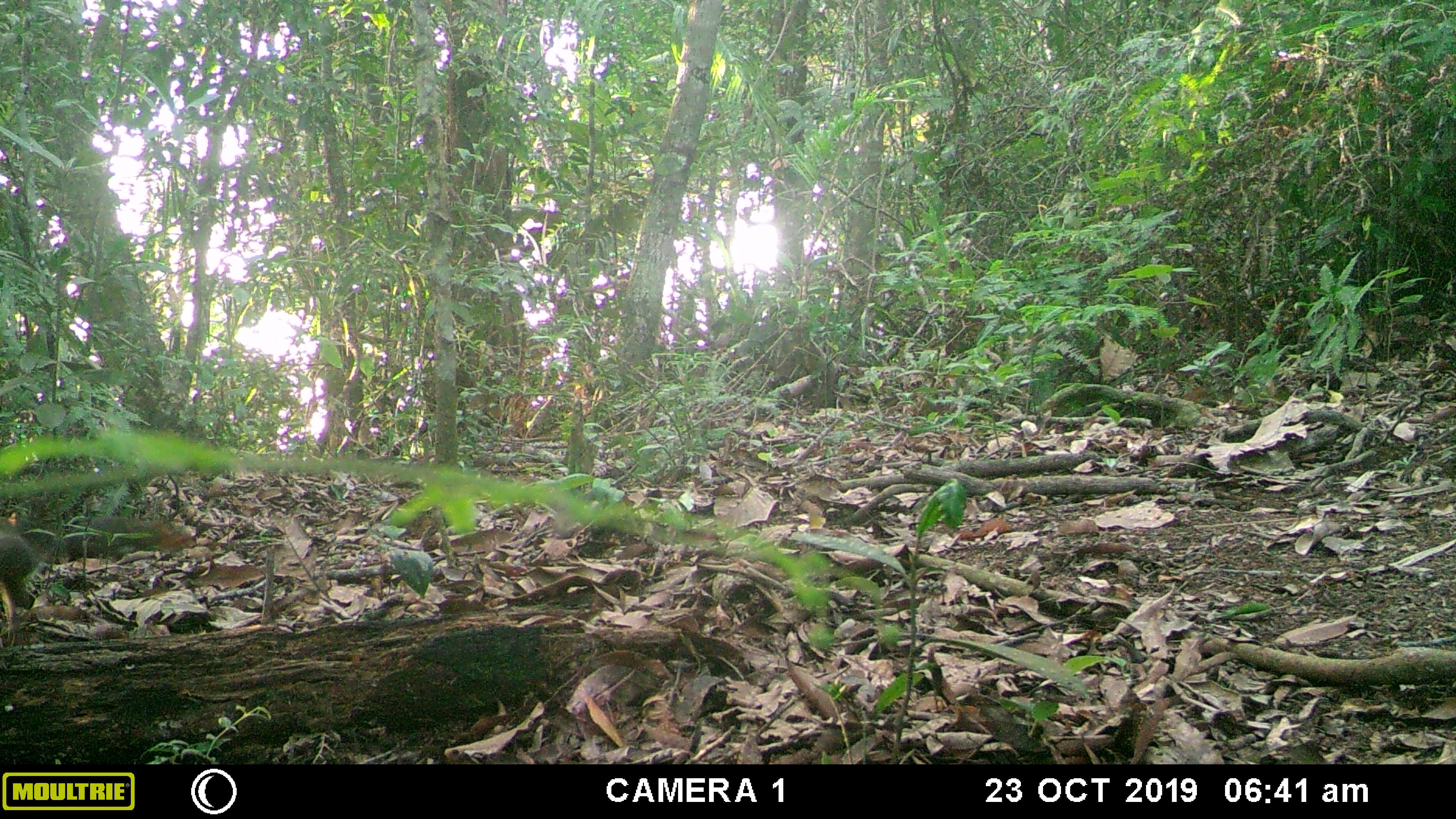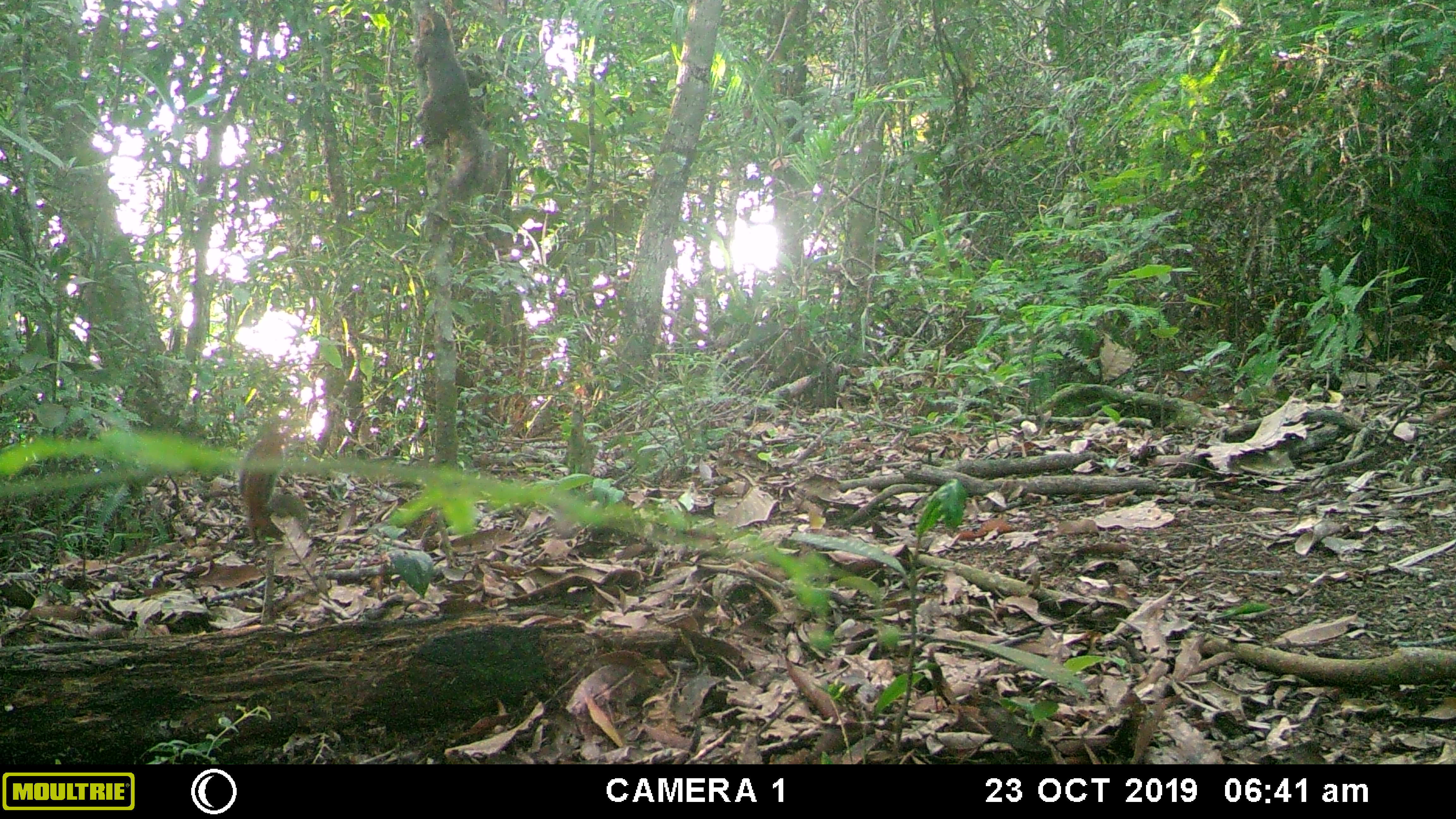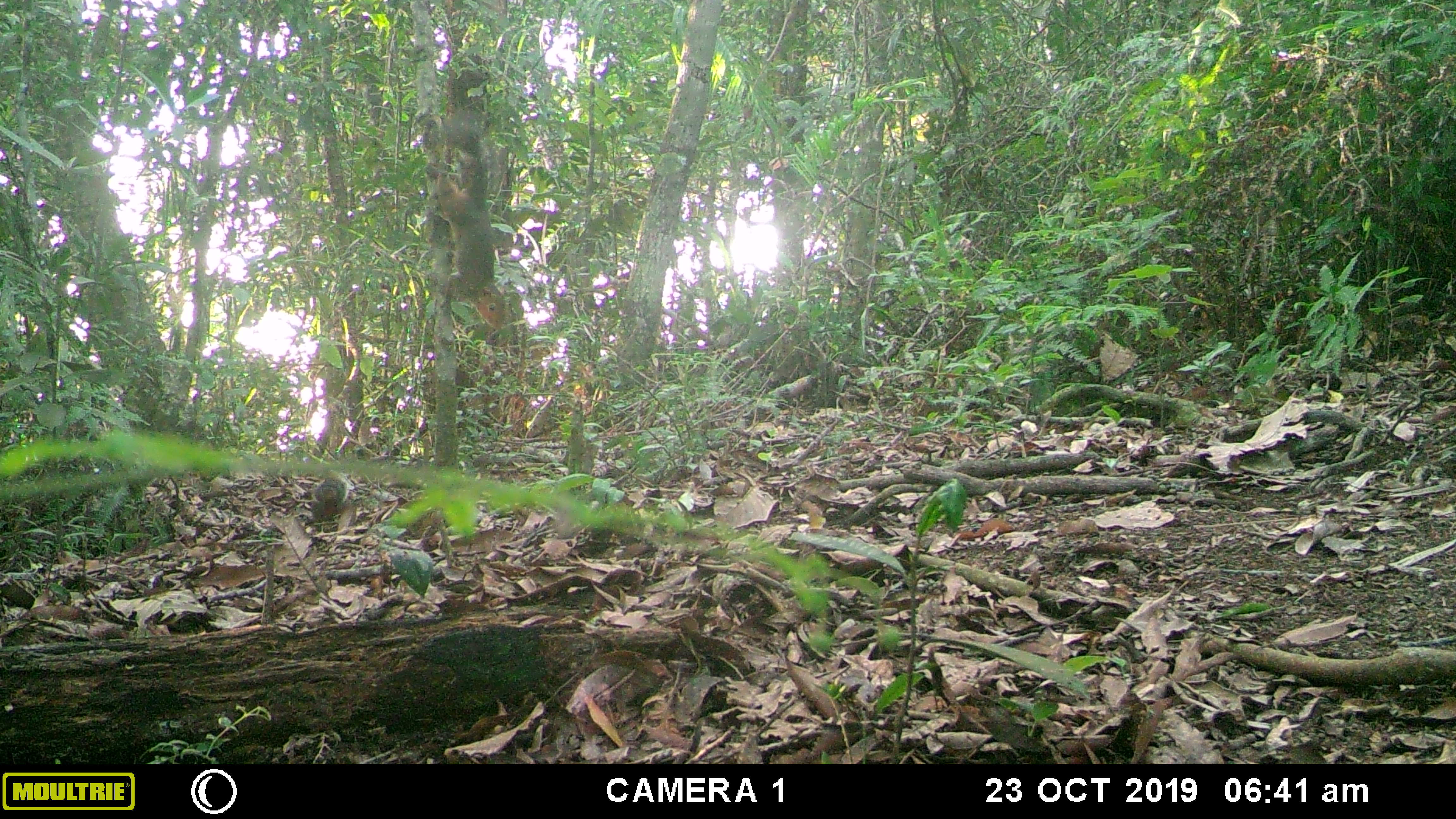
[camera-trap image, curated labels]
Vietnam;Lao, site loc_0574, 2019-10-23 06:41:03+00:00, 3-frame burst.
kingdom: Animalia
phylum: Chordata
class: Mammalia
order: Rodentia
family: Sciuridae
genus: Dremomys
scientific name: Dremomys rufigenis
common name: red-cheeked squirrel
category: red cheeked squirrel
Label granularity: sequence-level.